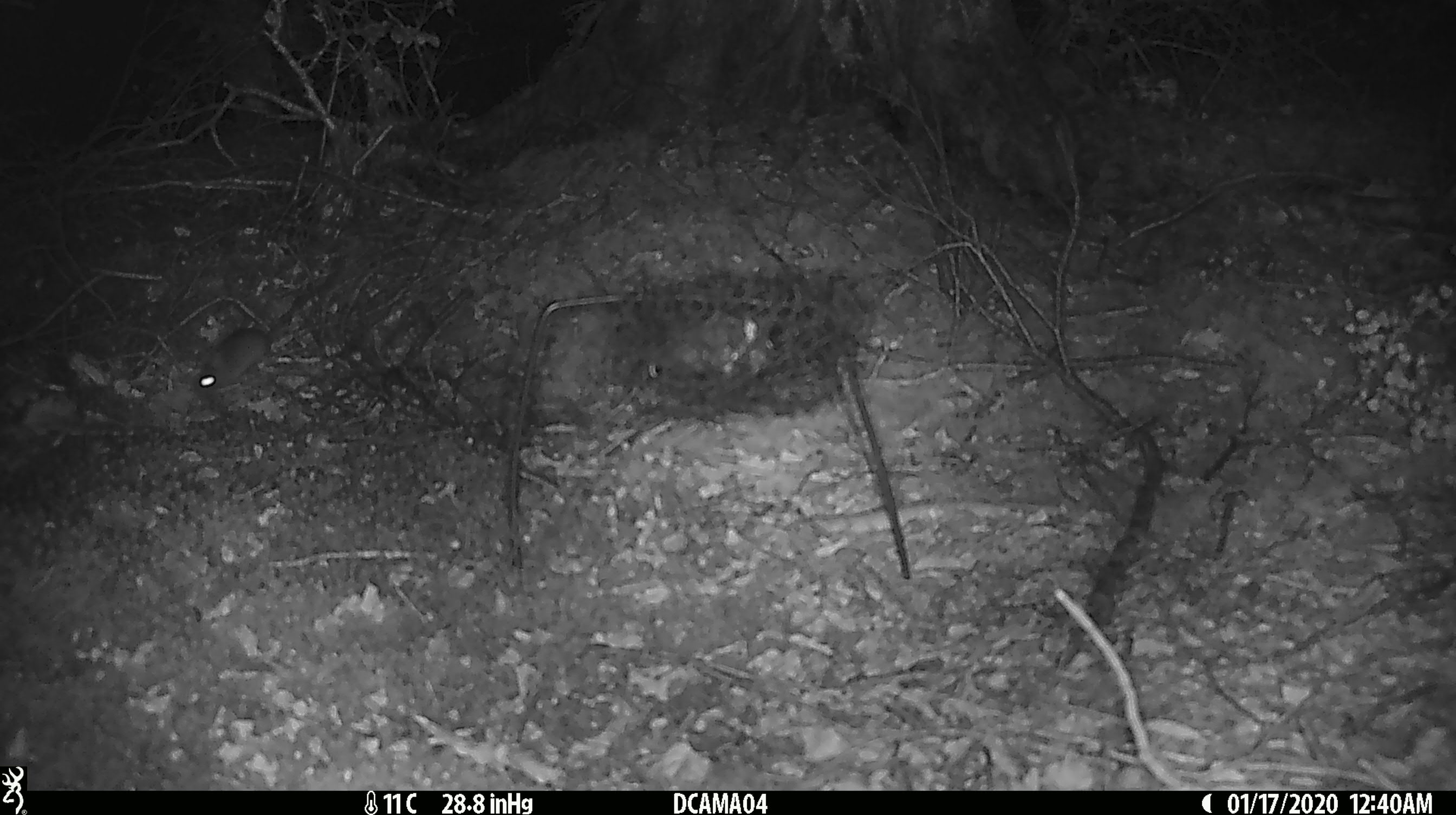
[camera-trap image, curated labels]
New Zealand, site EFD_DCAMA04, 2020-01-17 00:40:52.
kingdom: Animalia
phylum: Chordata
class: Mammalia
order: Rodentia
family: Muridae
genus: Mus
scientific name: Mus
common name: mouse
Mouse (Mus).